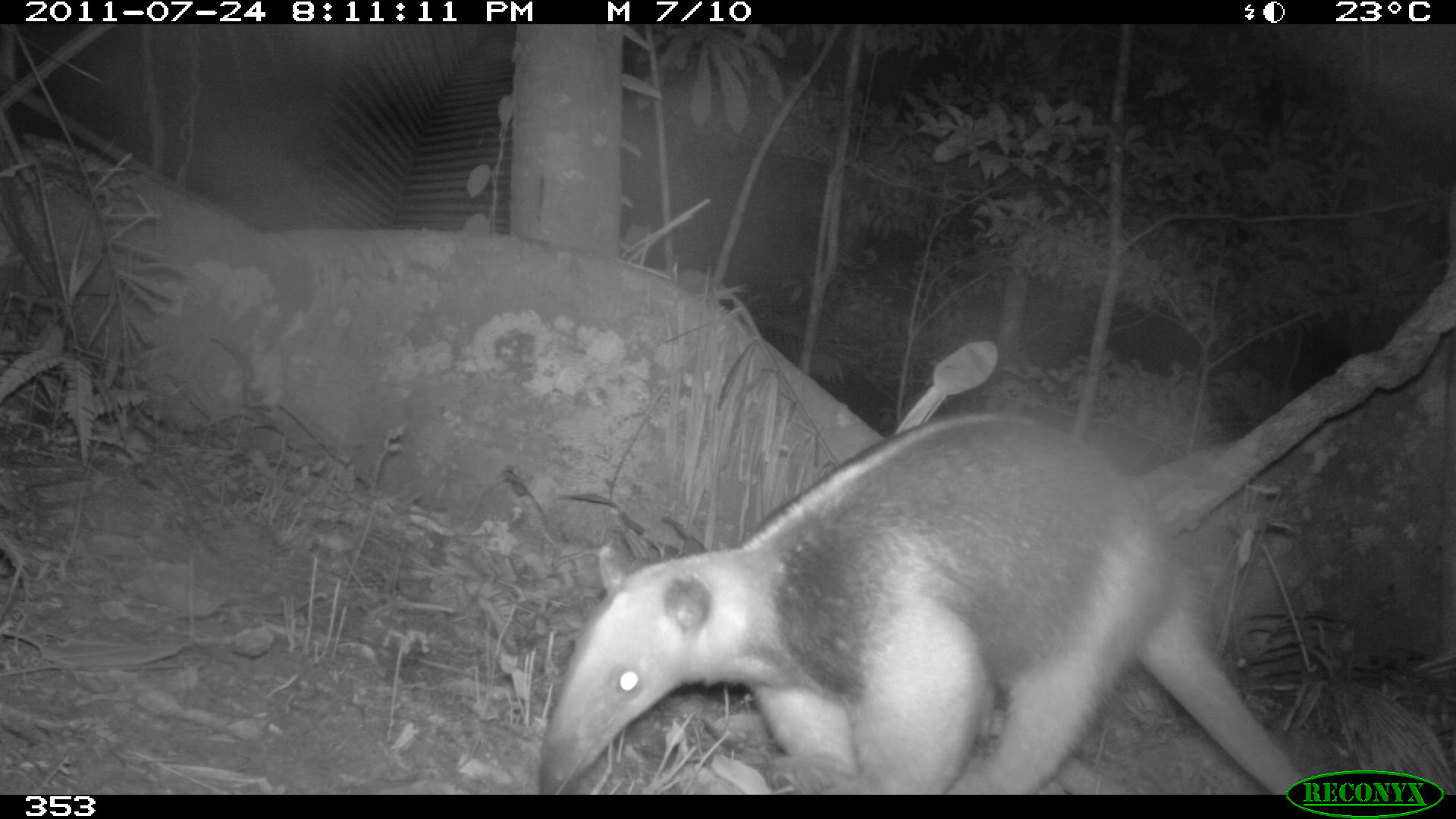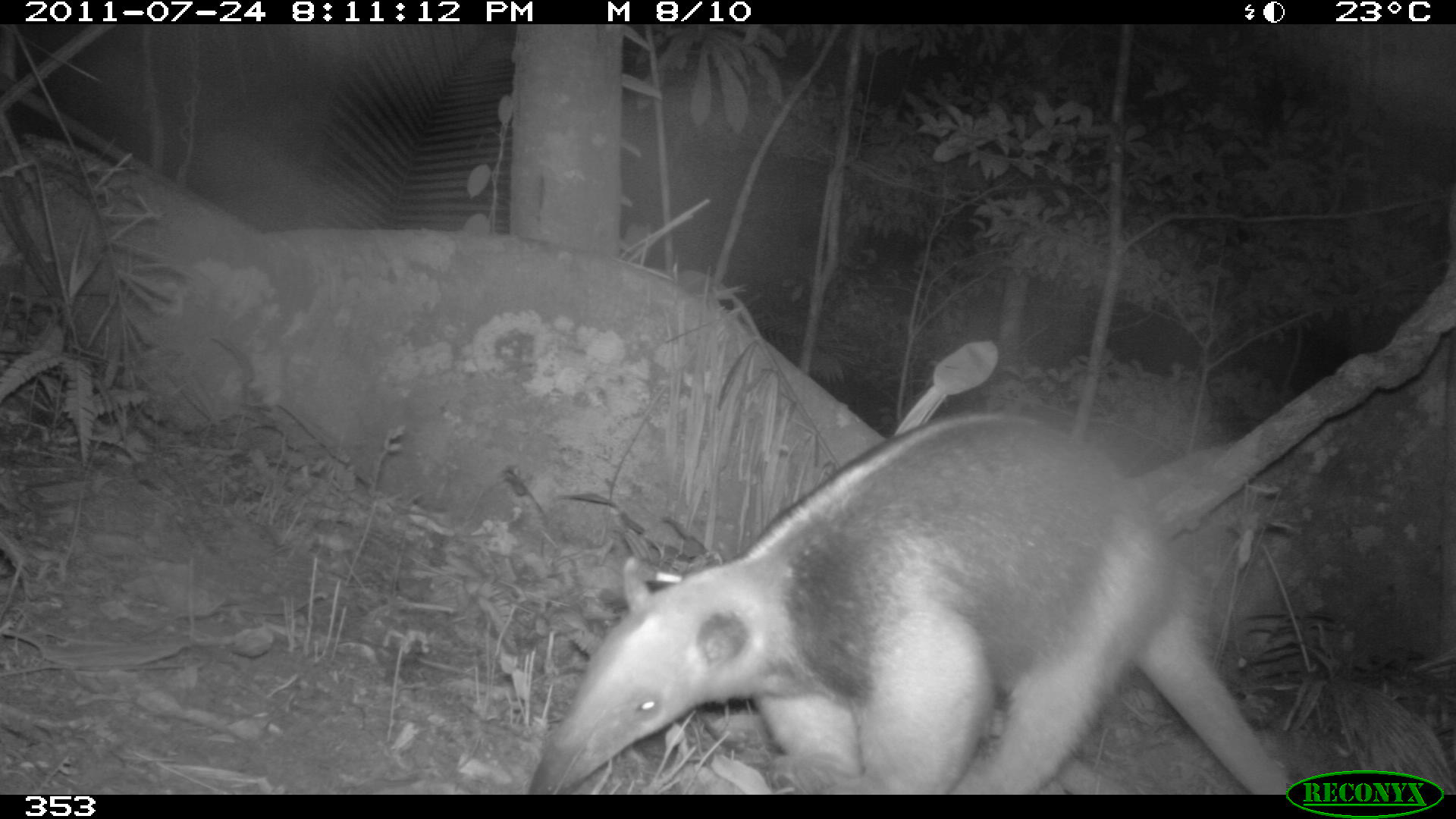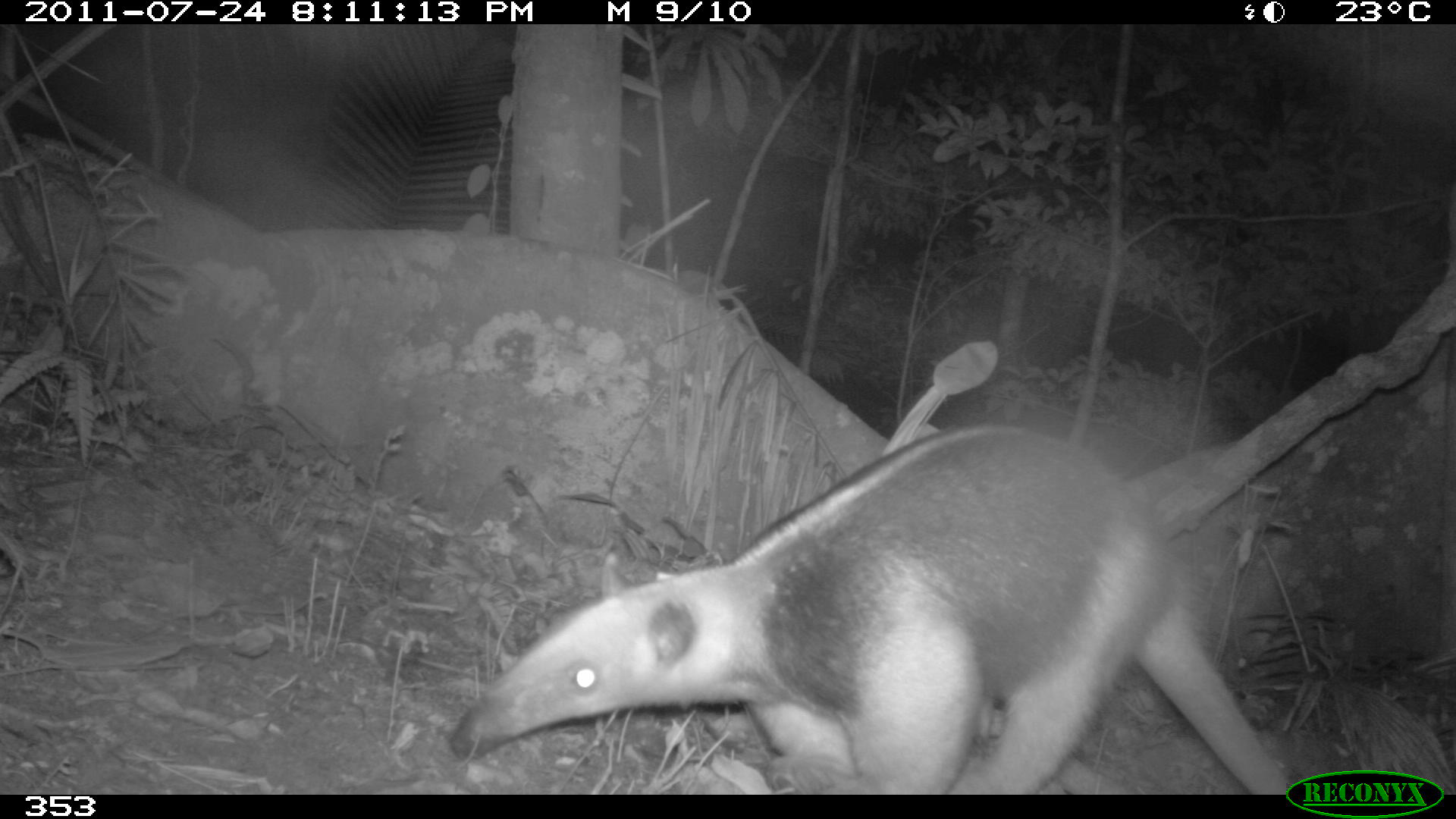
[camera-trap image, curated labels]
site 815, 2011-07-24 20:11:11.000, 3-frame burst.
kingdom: Animalia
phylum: Chordata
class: Mammalia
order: Pilosa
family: Myrmecophagidae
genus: Tamandua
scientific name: Tamandua tetradactyla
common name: southern tamandua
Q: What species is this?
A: Tamandua tetradactyla (southern tamandua).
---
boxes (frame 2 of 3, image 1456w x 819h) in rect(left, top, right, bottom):
tamandua tetradactyla: rect(528, 408, 1281, 795)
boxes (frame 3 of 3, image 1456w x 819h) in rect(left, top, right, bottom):
tamandua tetradactyla: rect(450, 424, 1283, 792)